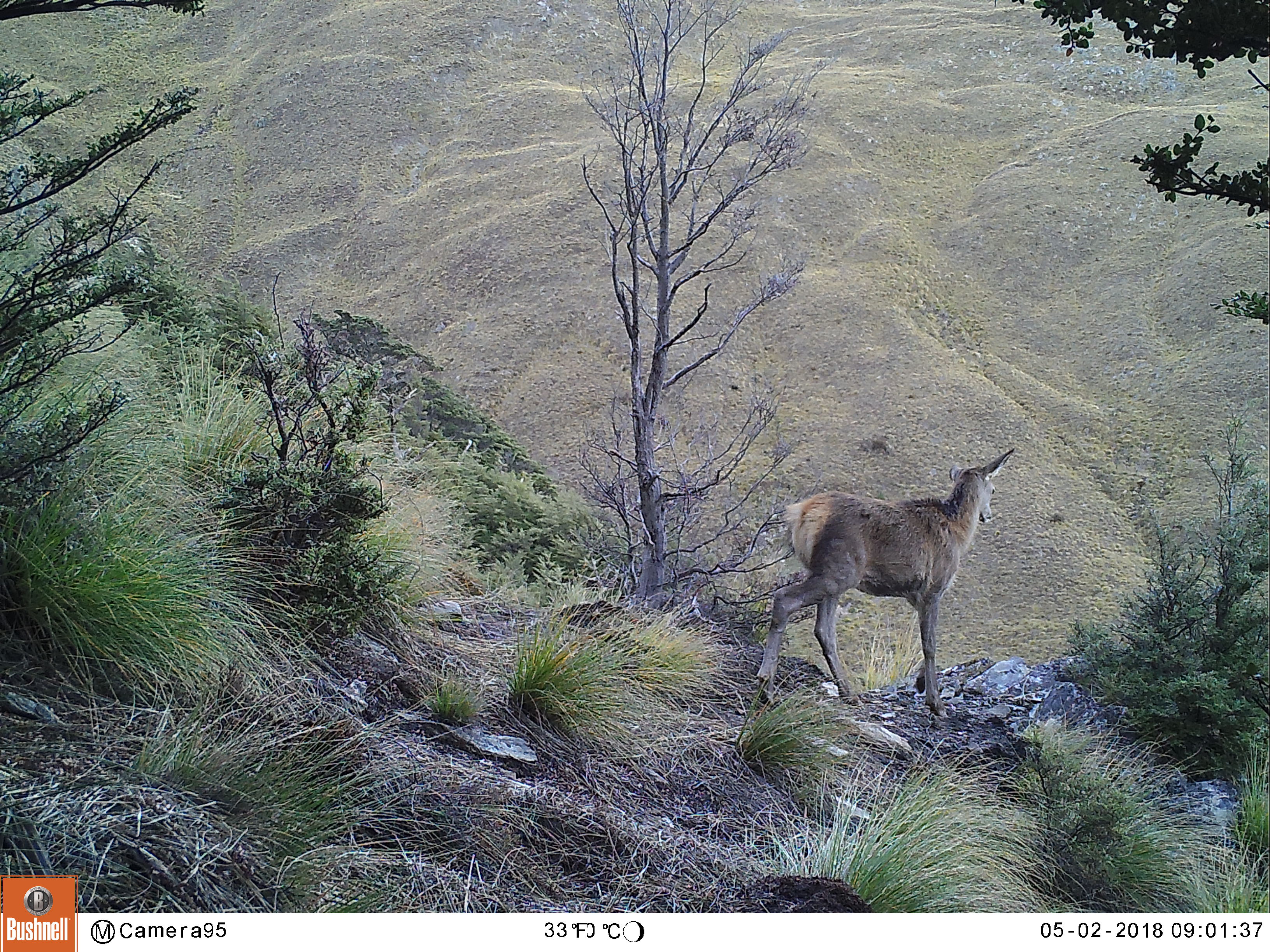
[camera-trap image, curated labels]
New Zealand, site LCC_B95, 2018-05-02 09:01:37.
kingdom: Animalia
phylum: Chordata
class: Mammalia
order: Artiodactyla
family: Cervidae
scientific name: Cervidae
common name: deer